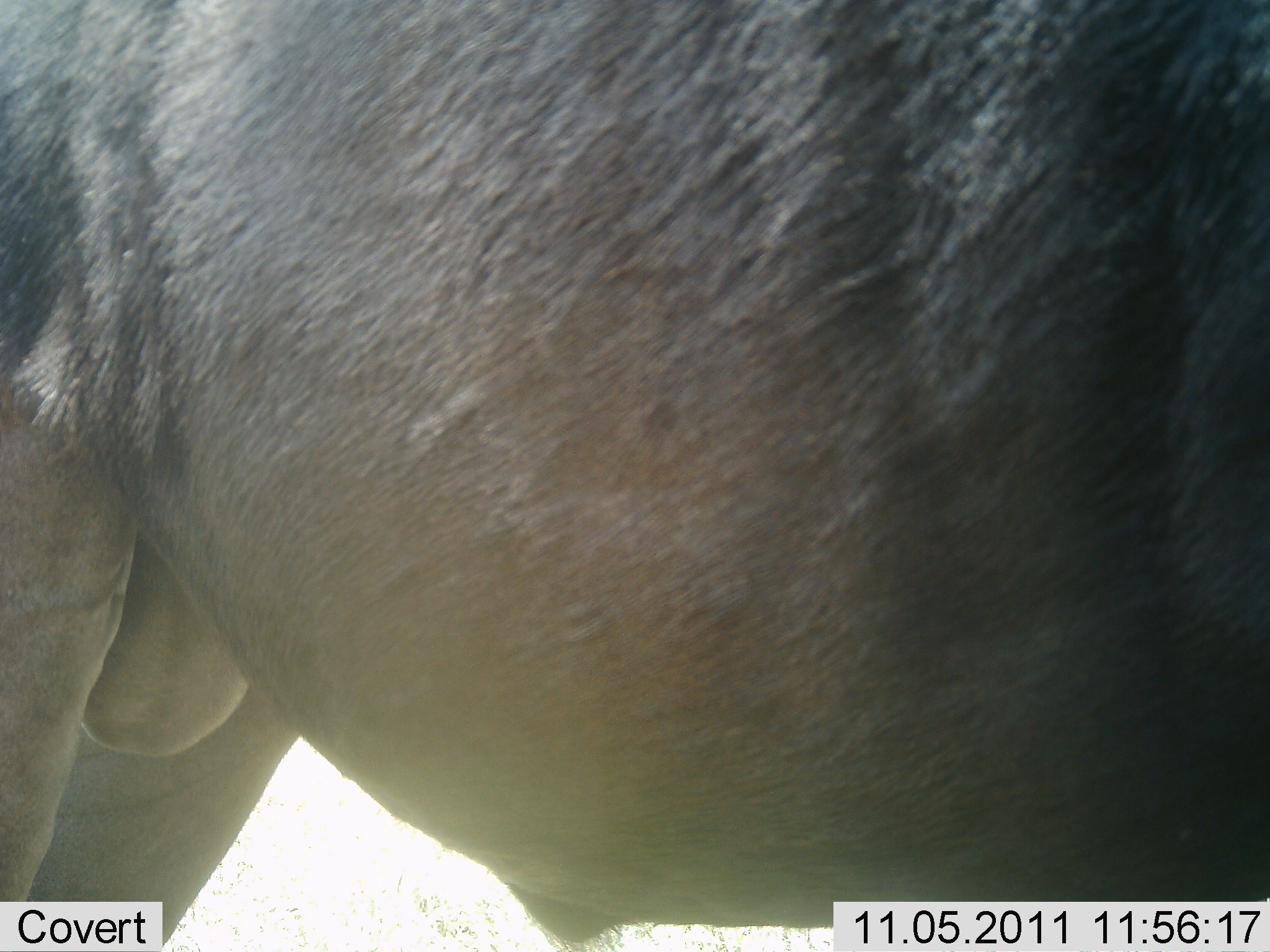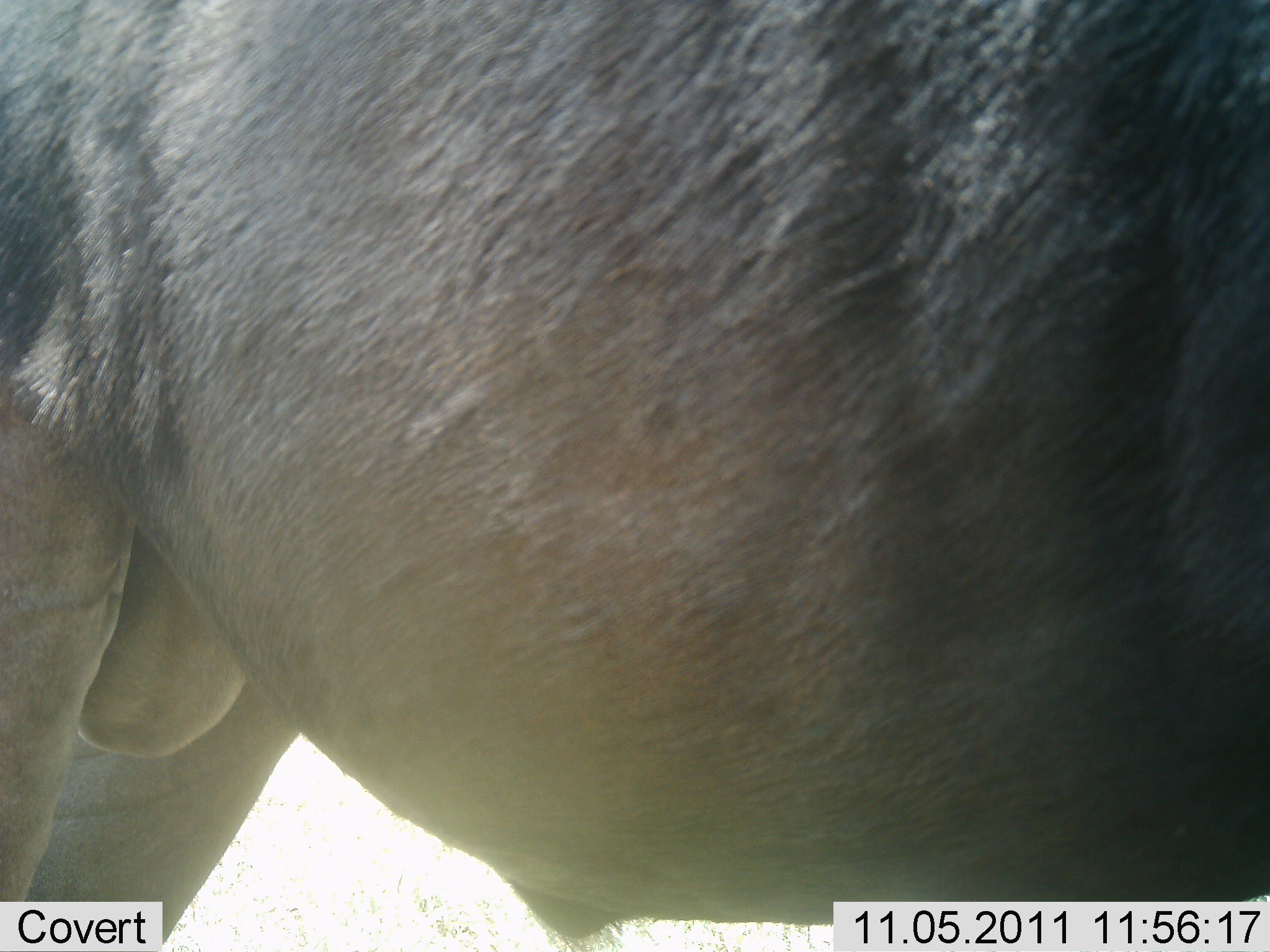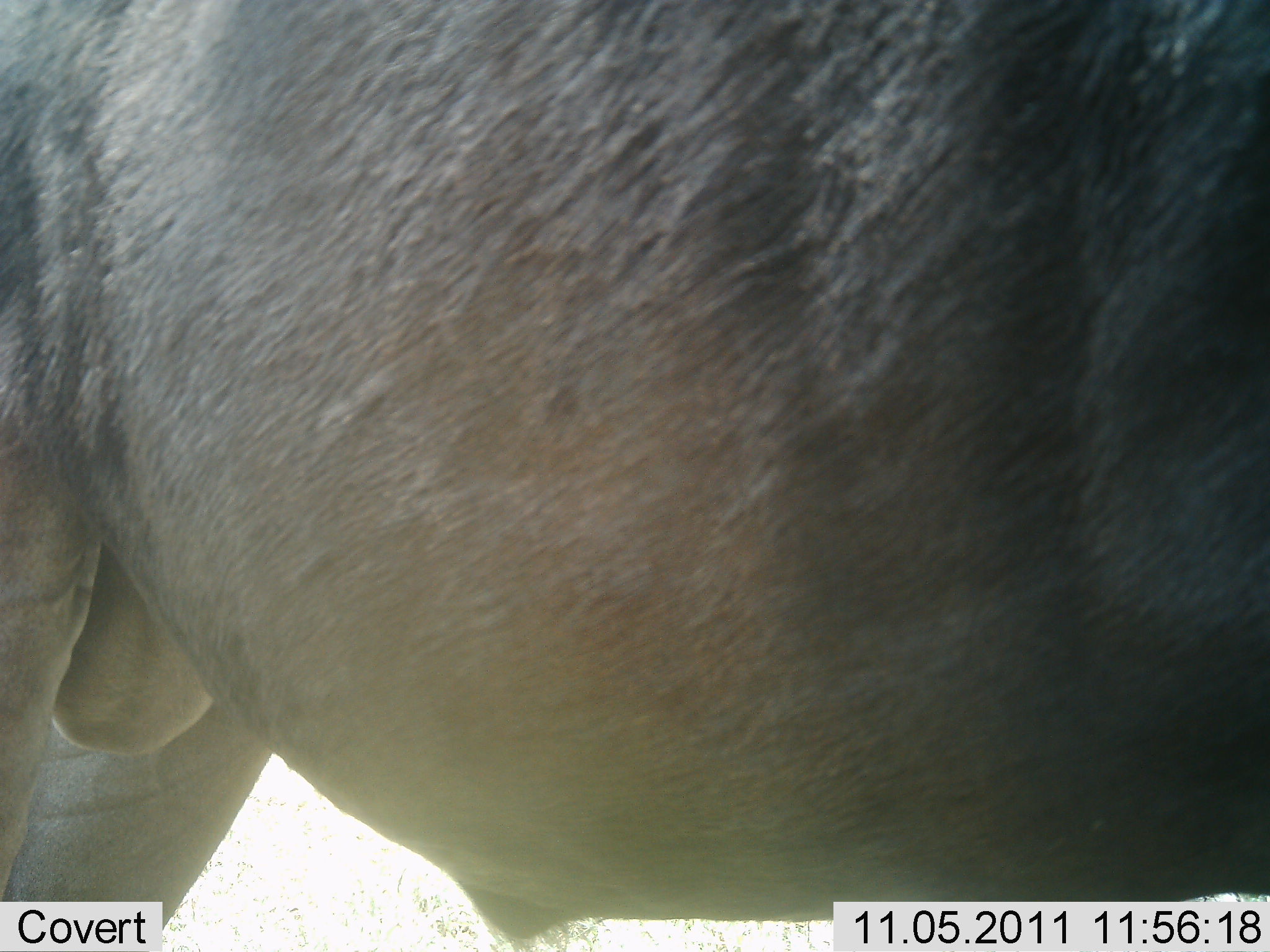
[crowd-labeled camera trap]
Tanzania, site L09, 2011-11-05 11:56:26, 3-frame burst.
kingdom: Animalia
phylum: Chordata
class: Mammalia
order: Artiodactyla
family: Bovidae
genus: Connochaetes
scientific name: Connochaetes taurinus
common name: blue wildebeest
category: wildebeest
Wildebeest (blue wildebeest) (Connochaetes taurinus), count 1. Behavior (volunteer vote fractions): standing 90%, resting 0%, moving 10%, interacting 0%. Young present (vote fraction): 0%. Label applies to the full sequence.